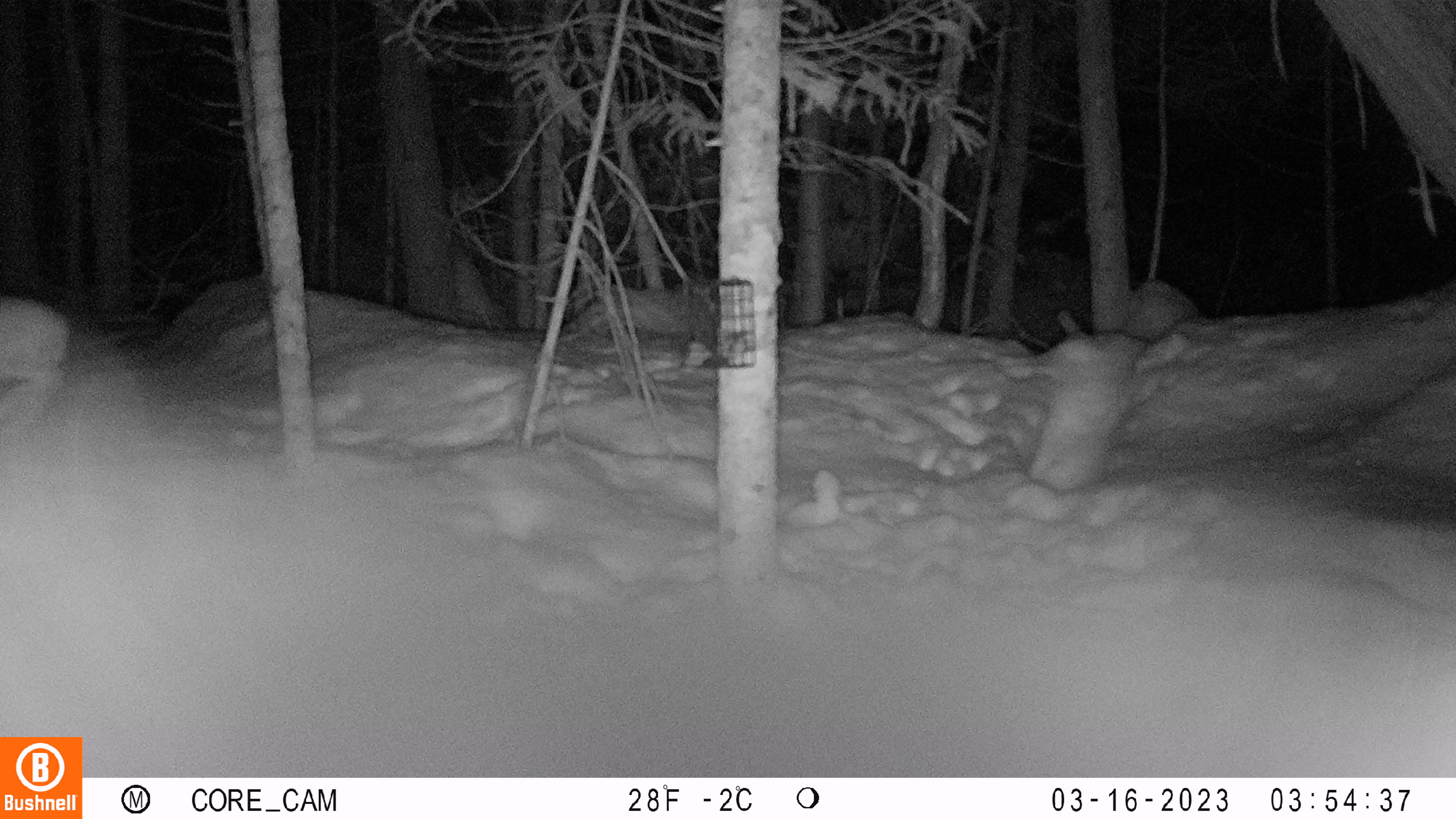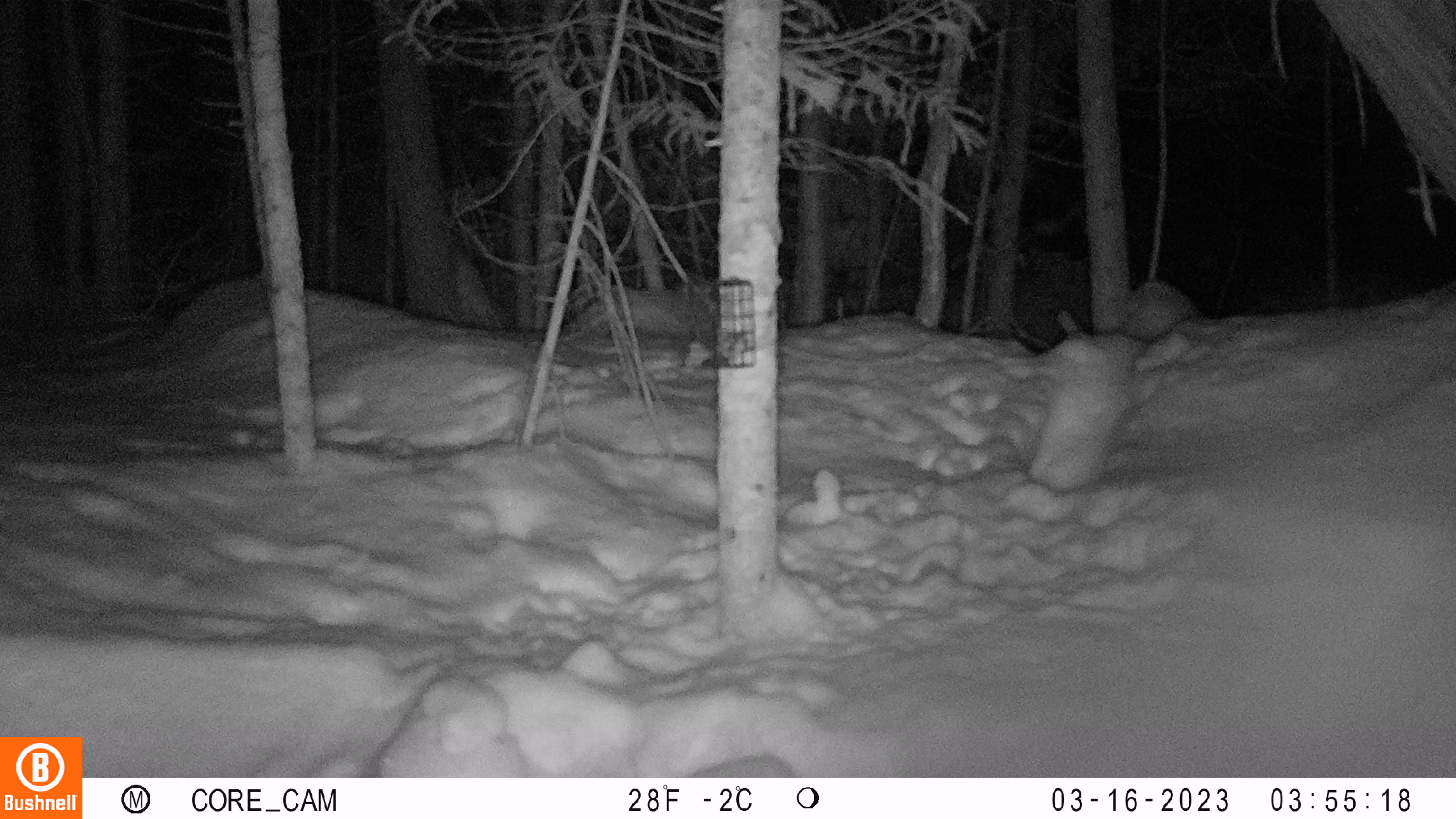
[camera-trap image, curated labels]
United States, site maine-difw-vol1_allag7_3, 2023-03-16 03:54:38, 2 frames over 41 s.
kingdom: Animalia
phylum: Chordata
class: Mammalia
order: Lagomorpha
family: Leporidae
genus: Lepus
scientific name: Lepus americanus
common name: snowshoe hare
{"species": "snowshoe hare (Lepus americanus)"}